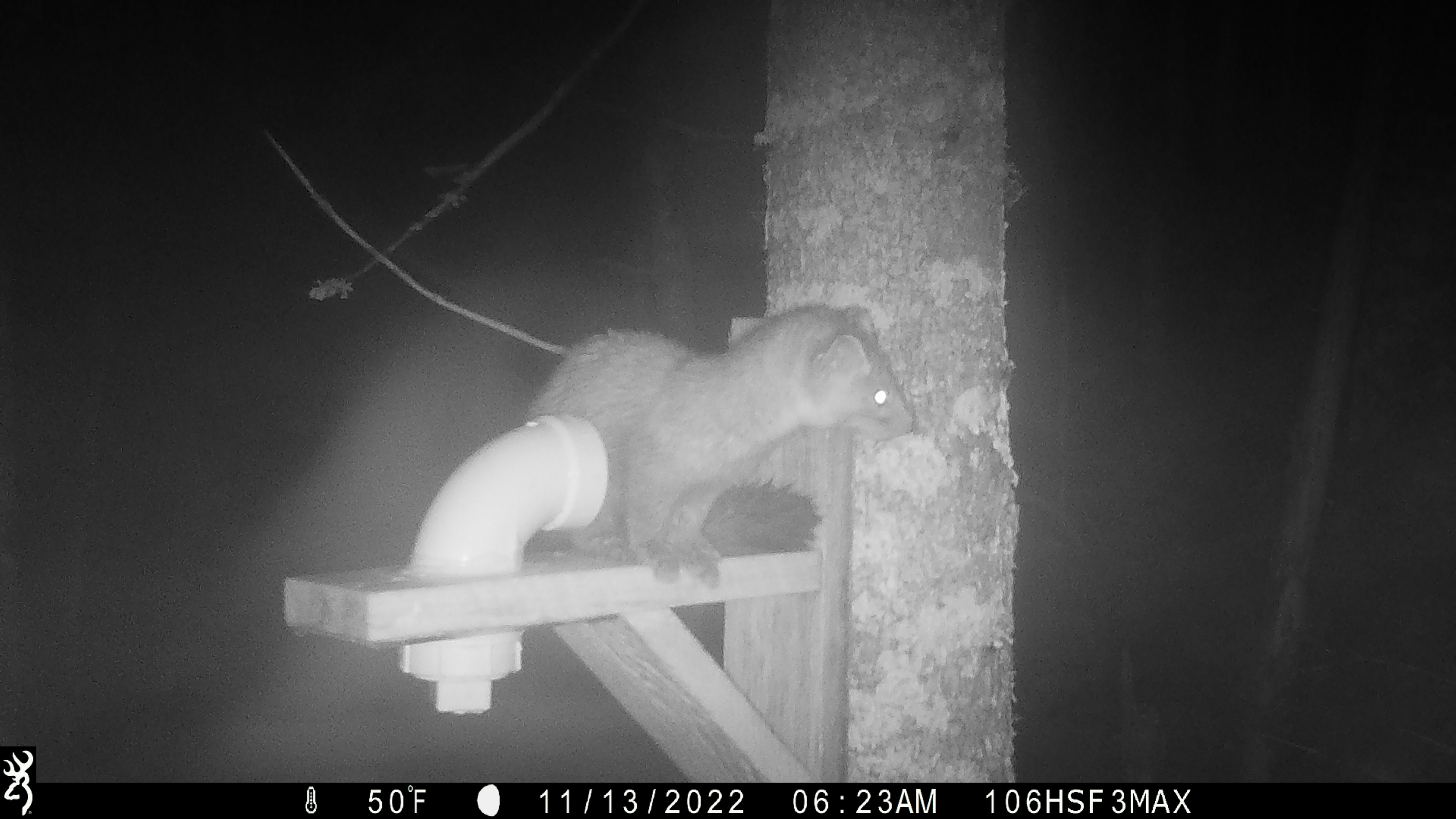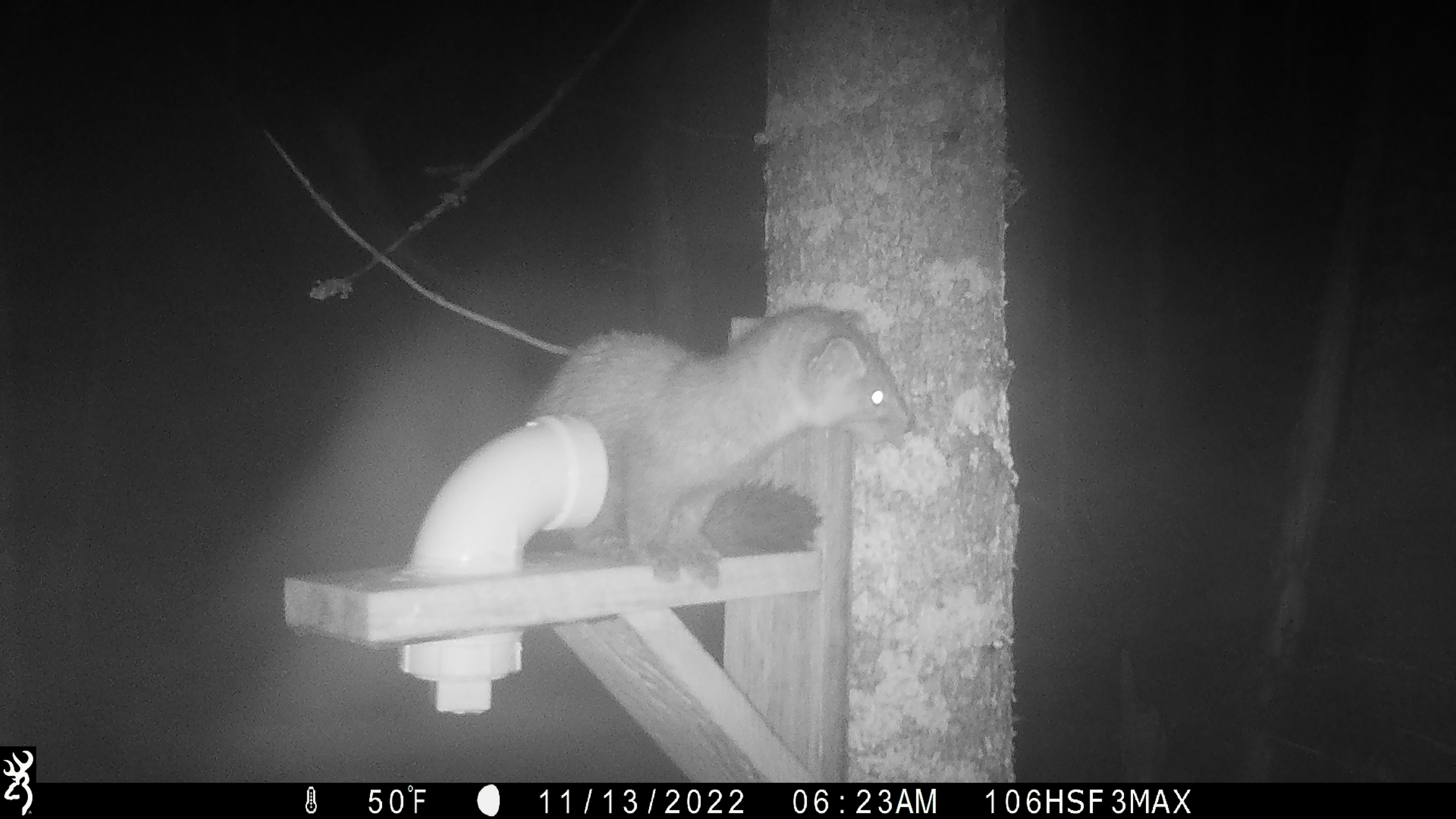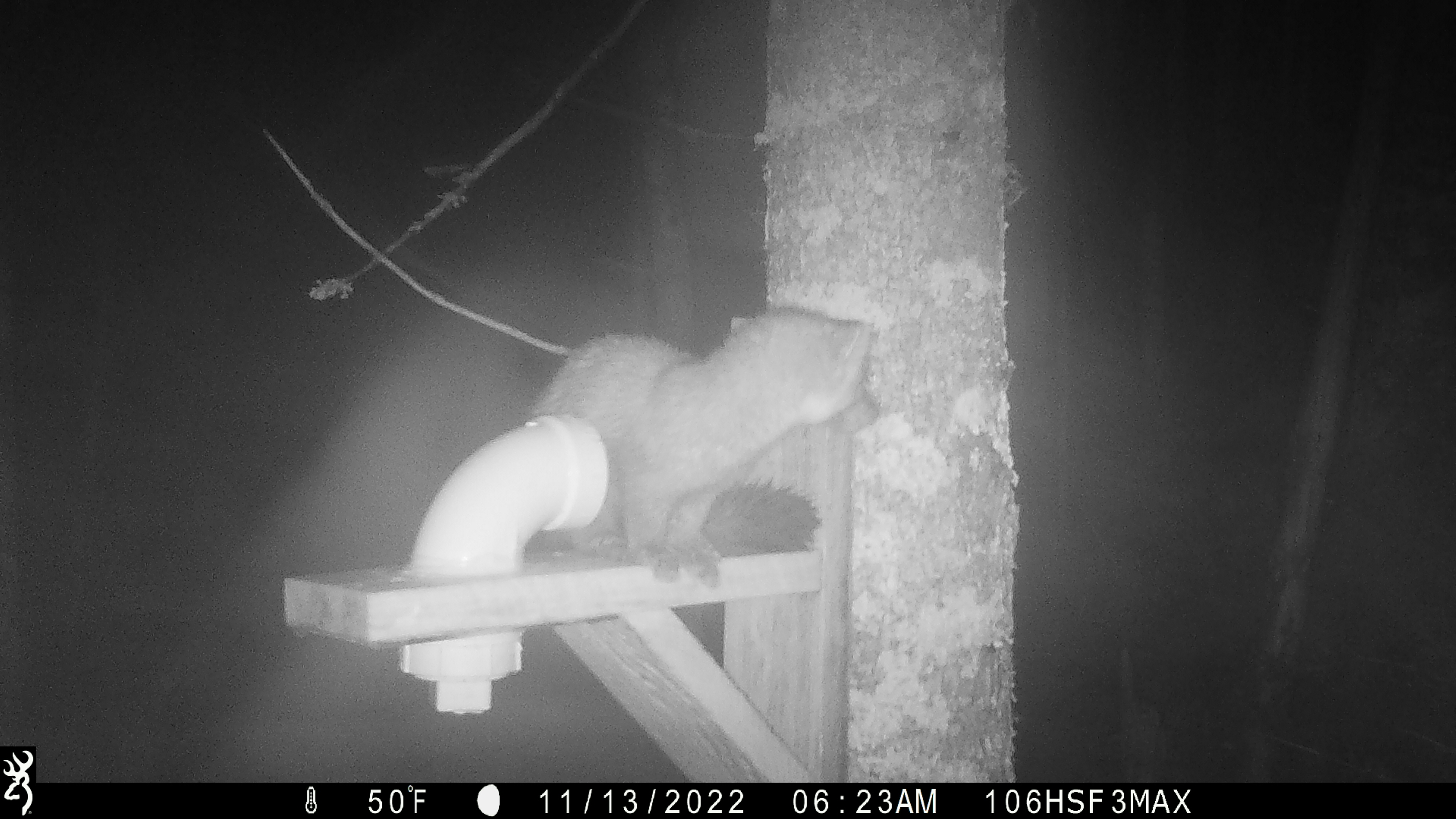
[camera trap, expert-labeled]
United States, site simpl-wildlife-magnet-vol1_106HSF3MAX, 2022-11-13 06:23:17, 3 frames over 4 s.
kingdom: Animalia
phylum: Chordata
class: Mammalia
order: Carnivora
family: Mustelidae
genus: Martes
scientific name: Martes americana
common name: american marten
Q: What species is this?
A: American marten (Martes americana).